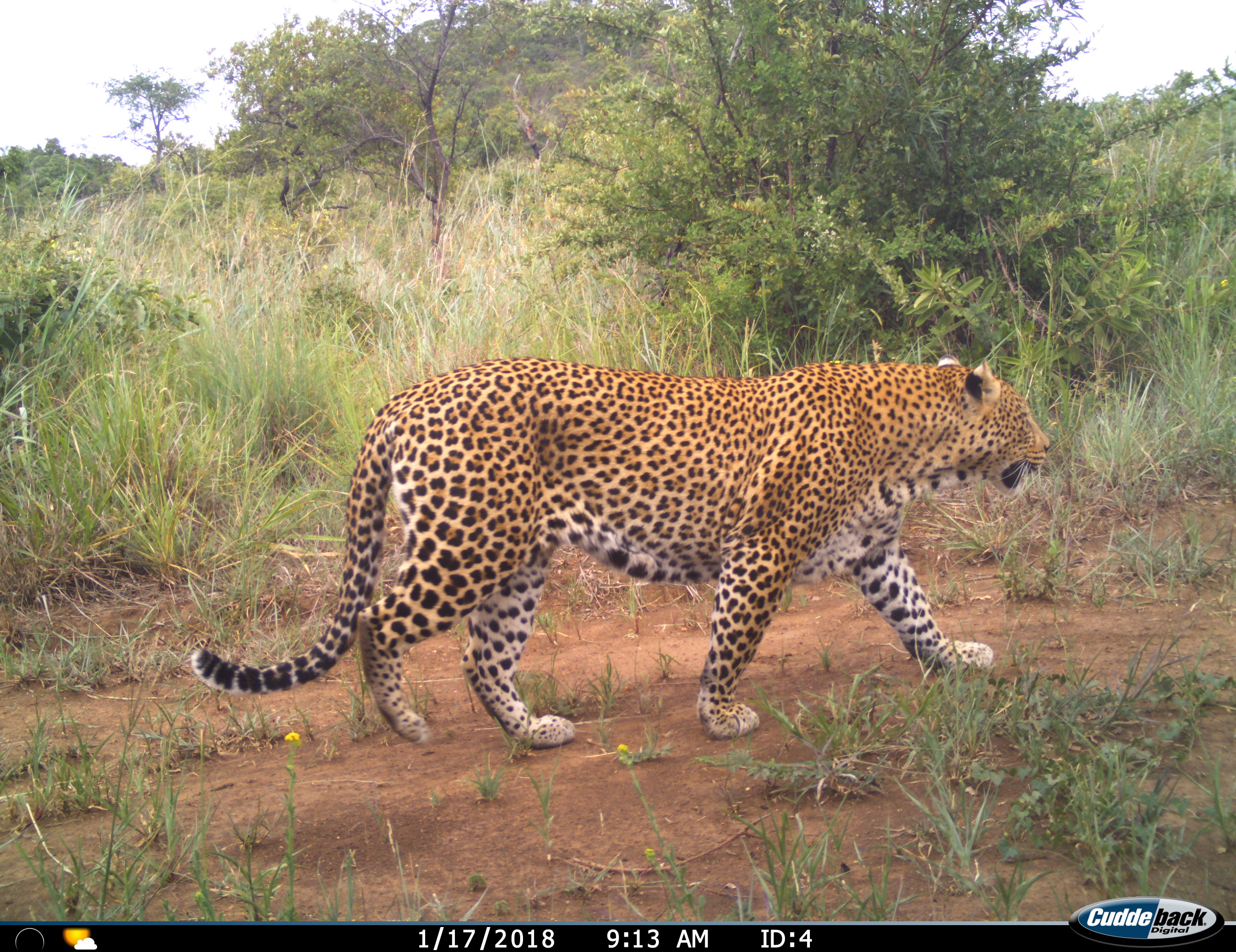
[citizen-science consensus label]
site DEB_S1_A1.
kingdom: Animalia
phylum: Chordata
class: Mammalia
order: Carnivora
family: Felidae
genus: Panthera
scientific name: Panthera pardus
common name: leopard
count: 1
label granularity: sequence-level